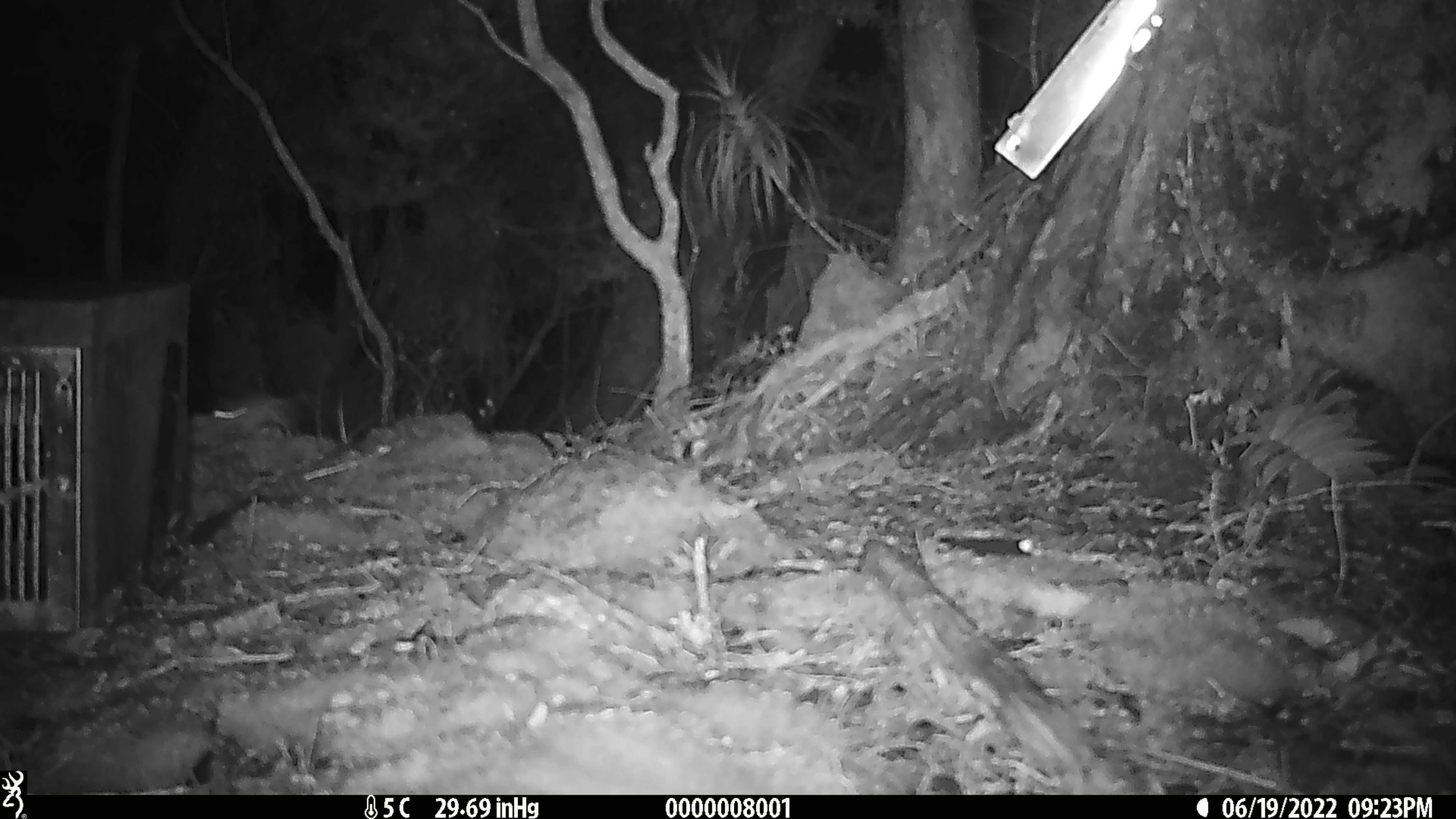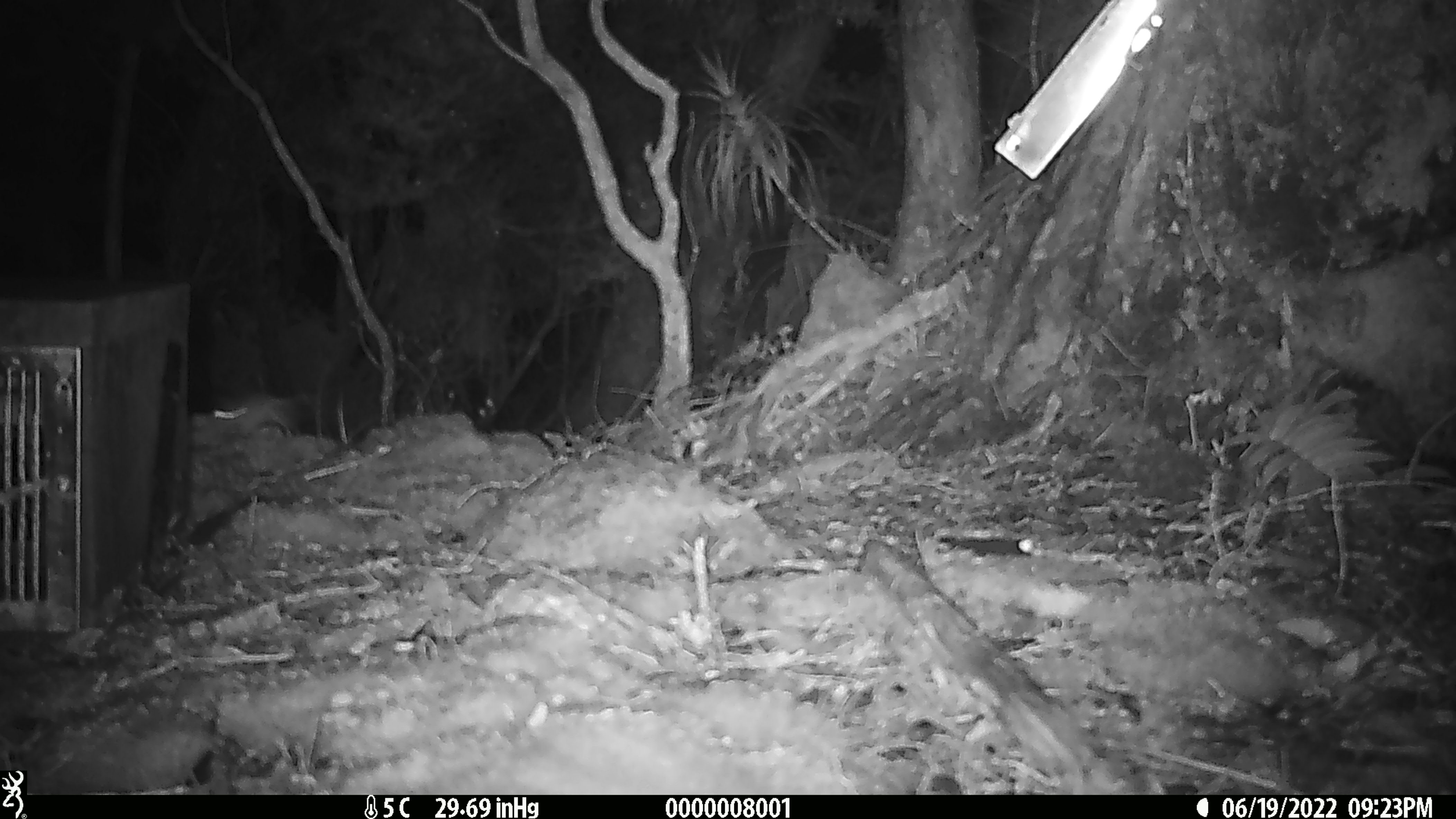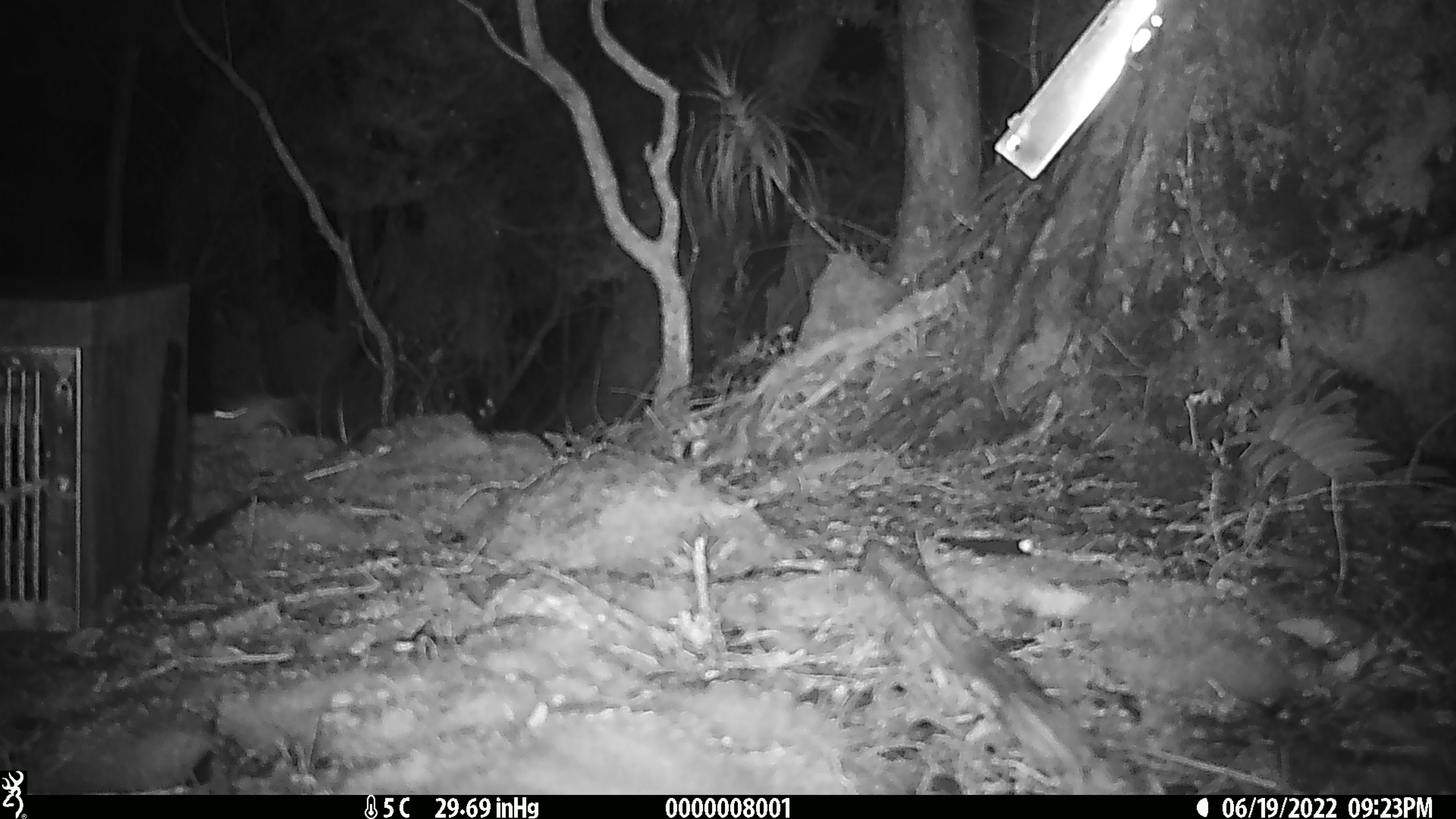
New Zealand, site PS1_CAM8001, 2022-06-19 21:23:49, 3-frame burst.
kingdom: Animalia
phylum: Chordata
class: Mammalia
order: Rodentia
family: Muridae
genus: Mus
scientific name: Mus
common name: mouse